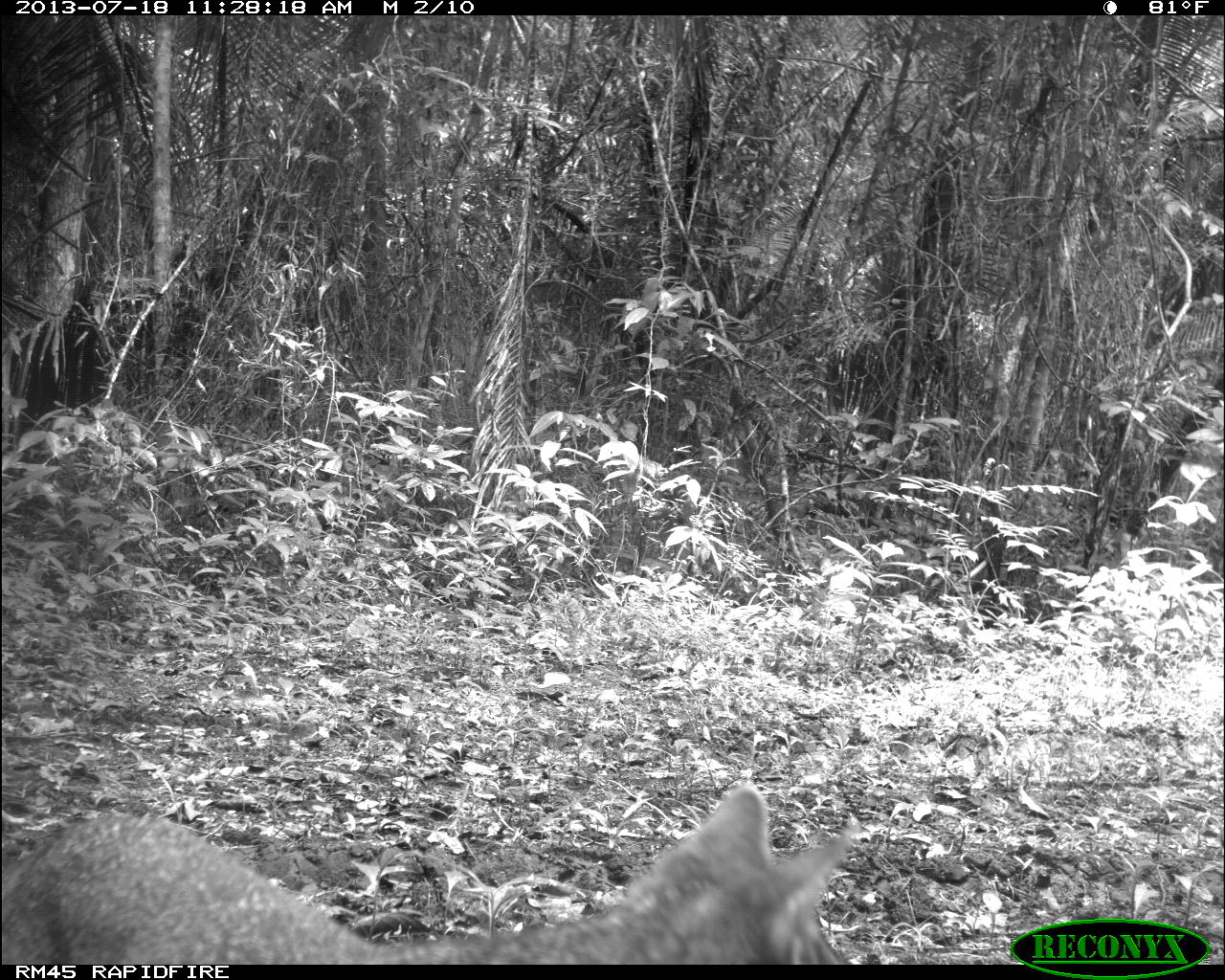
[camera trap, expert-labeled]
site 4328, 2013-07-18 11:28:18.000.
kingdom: Animalia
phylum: Chordata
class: Mammalia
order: Carnivora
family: Canidae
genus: Urocyon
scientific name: Urocyon cinereoargenteus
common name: gray fox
Urocyon cinereoargenteus (gray fox), count 1.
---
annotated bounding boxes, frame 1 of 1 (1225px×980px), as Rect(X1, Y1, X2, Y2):
urocyon cinereoargenteus: Rect(0, 778, 863, 964)